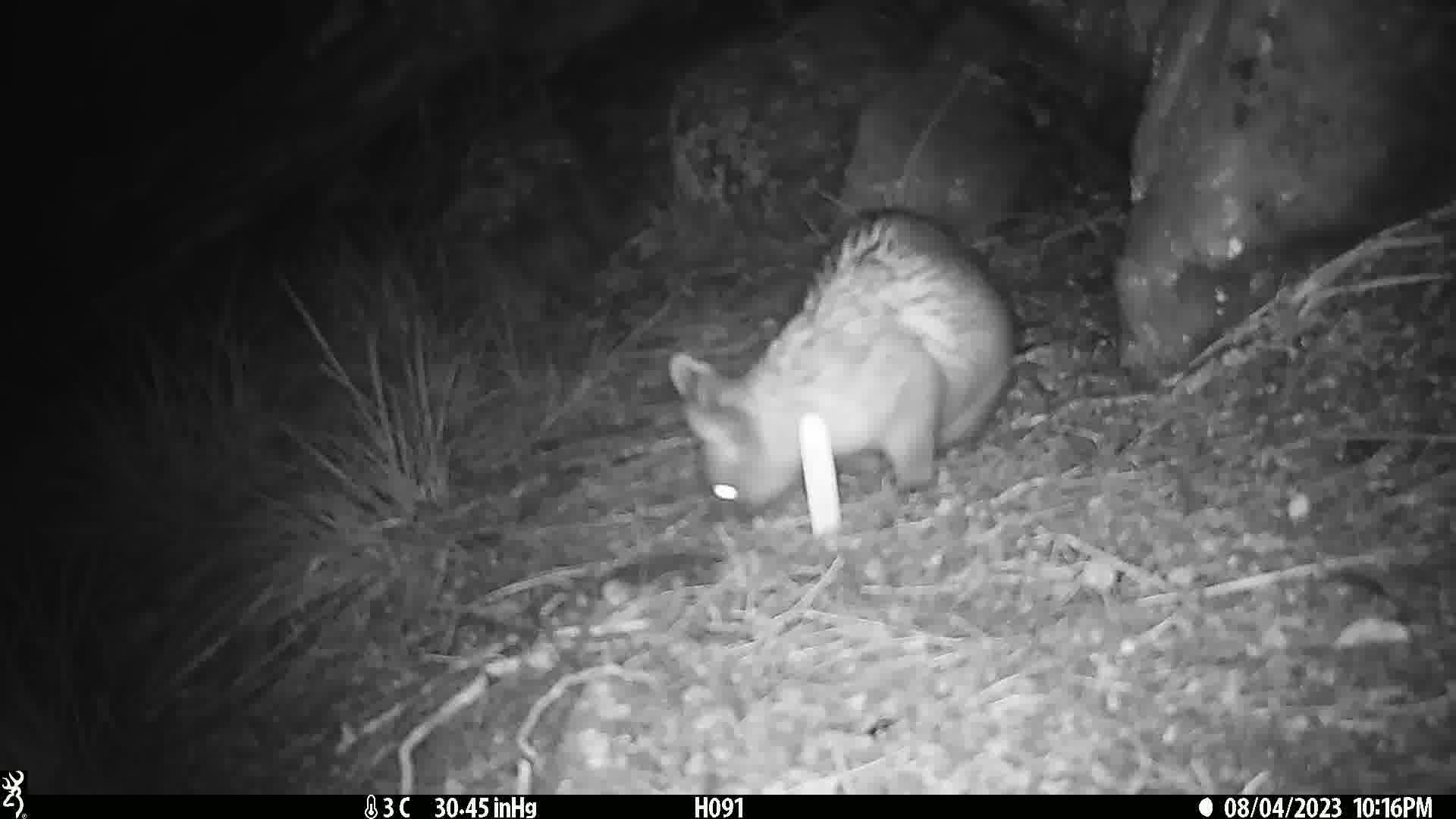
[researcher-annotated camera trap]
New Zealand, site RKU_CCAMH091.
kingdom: Animalia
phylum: Chordata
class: Mammalia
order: Diprotodontia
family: Phalangeridae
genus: Trichosurus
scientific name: Trichosurus vulpecula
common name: common brushtail possum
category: possum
Possum (common brushtail possum) (Trichosurus vulpecula).